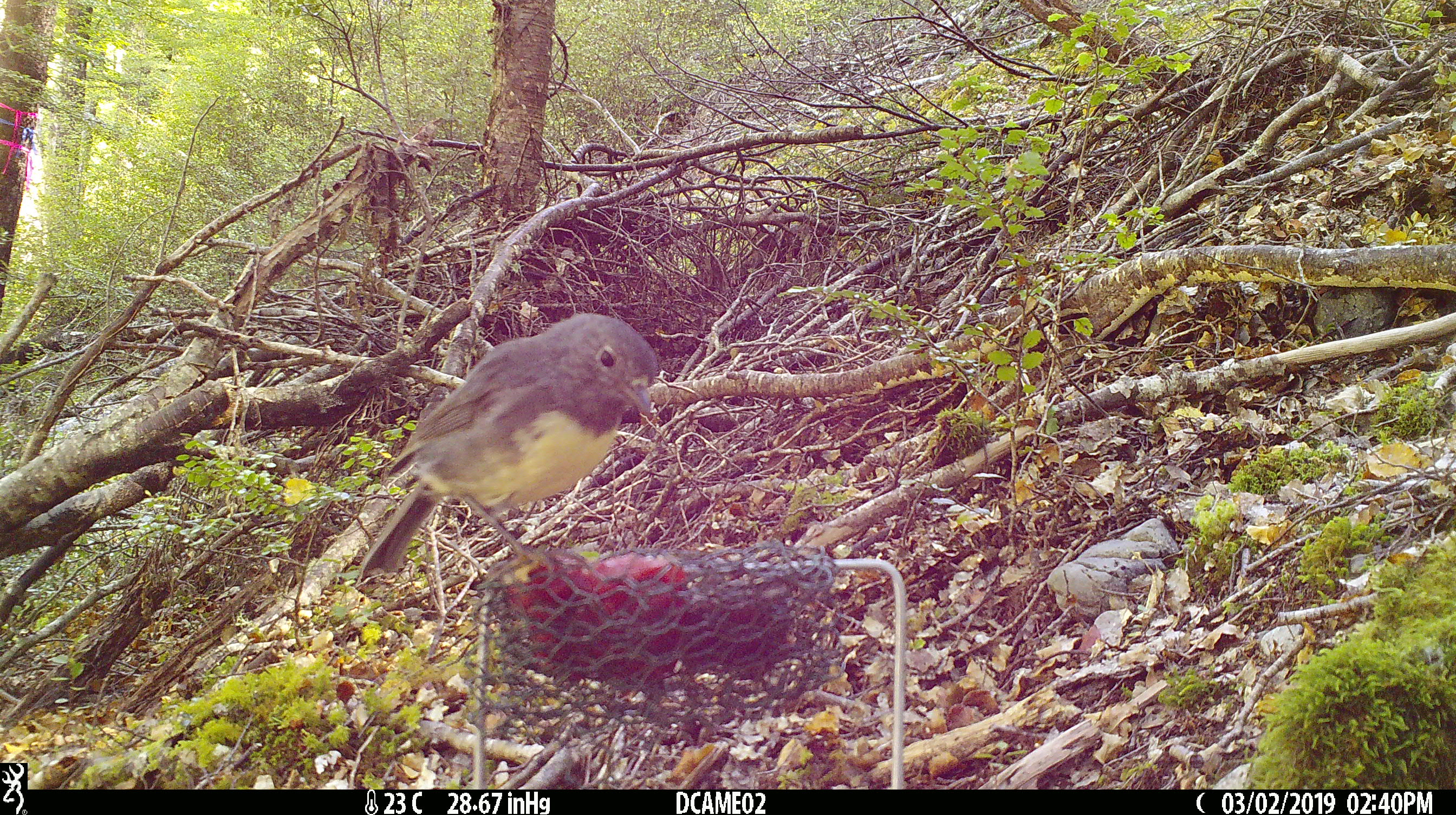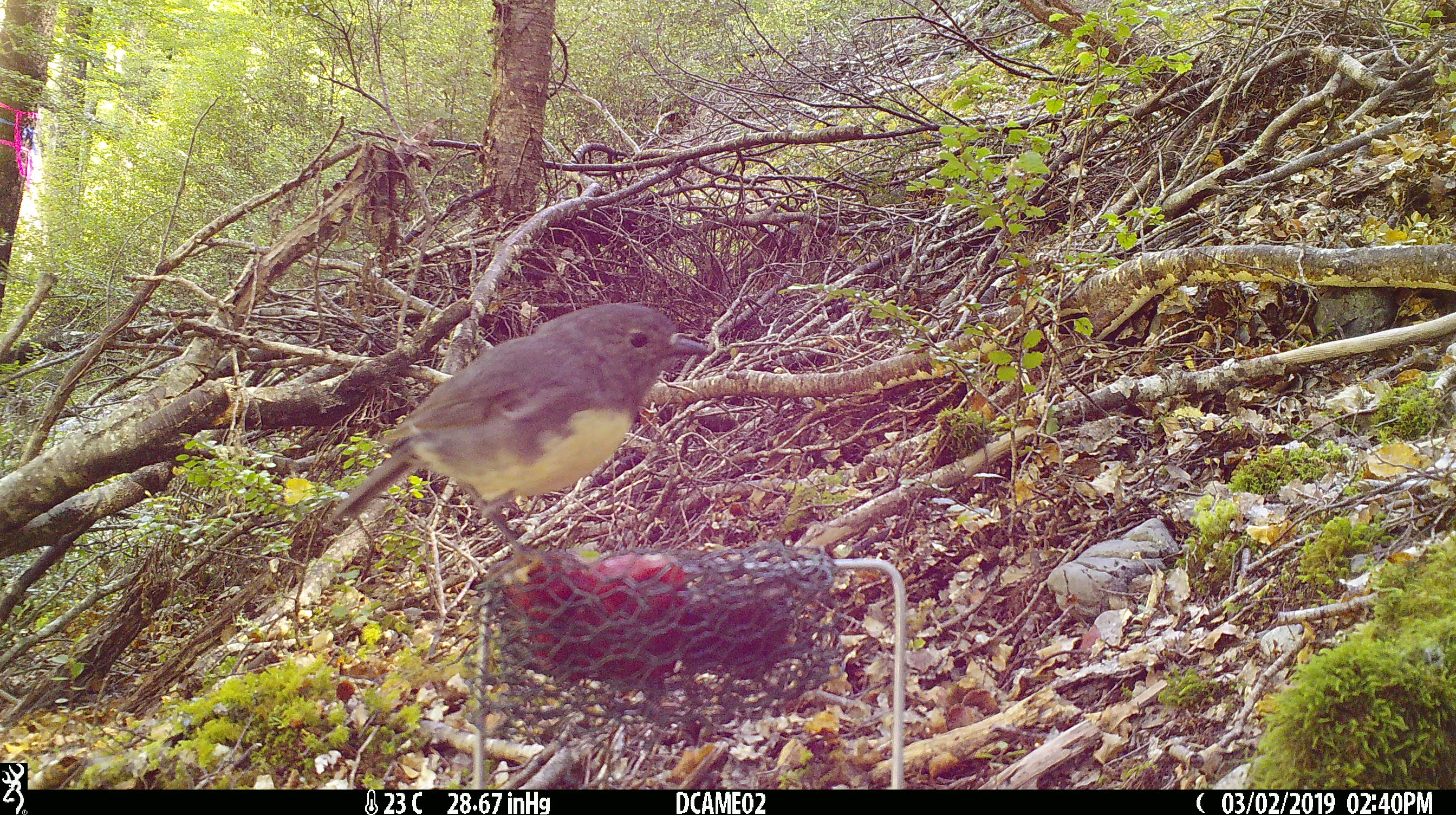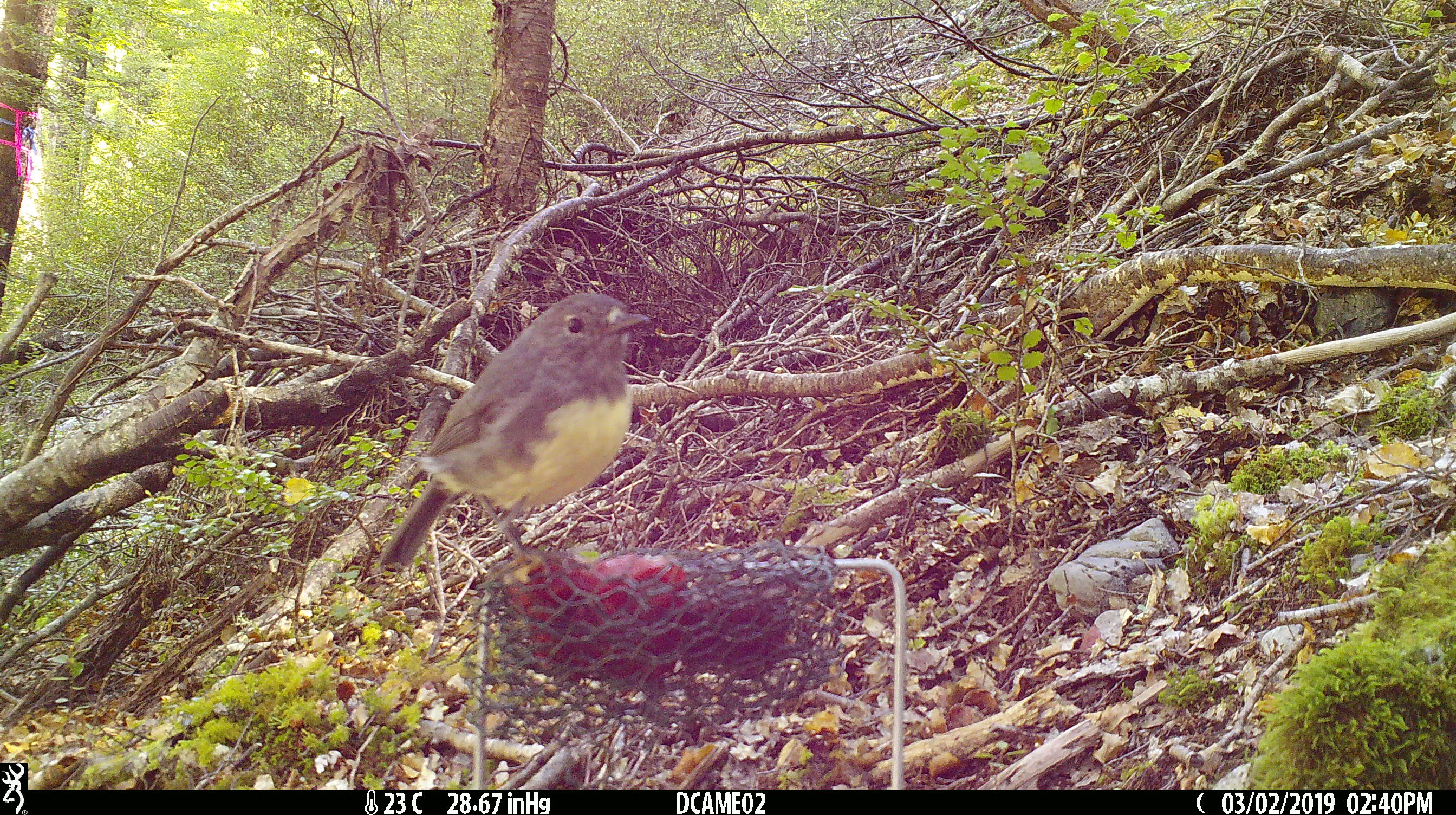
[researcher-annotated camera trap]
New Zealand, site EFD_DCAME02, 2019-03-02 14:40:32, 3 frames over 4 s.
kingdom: Animalia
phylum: Chordata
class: Aves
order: Passeriformes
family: Petroicidae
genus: Petroica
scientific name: Petroica australis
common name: new zealand robin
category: robin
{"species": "robin (new zealand robin) (Petroica australis)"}